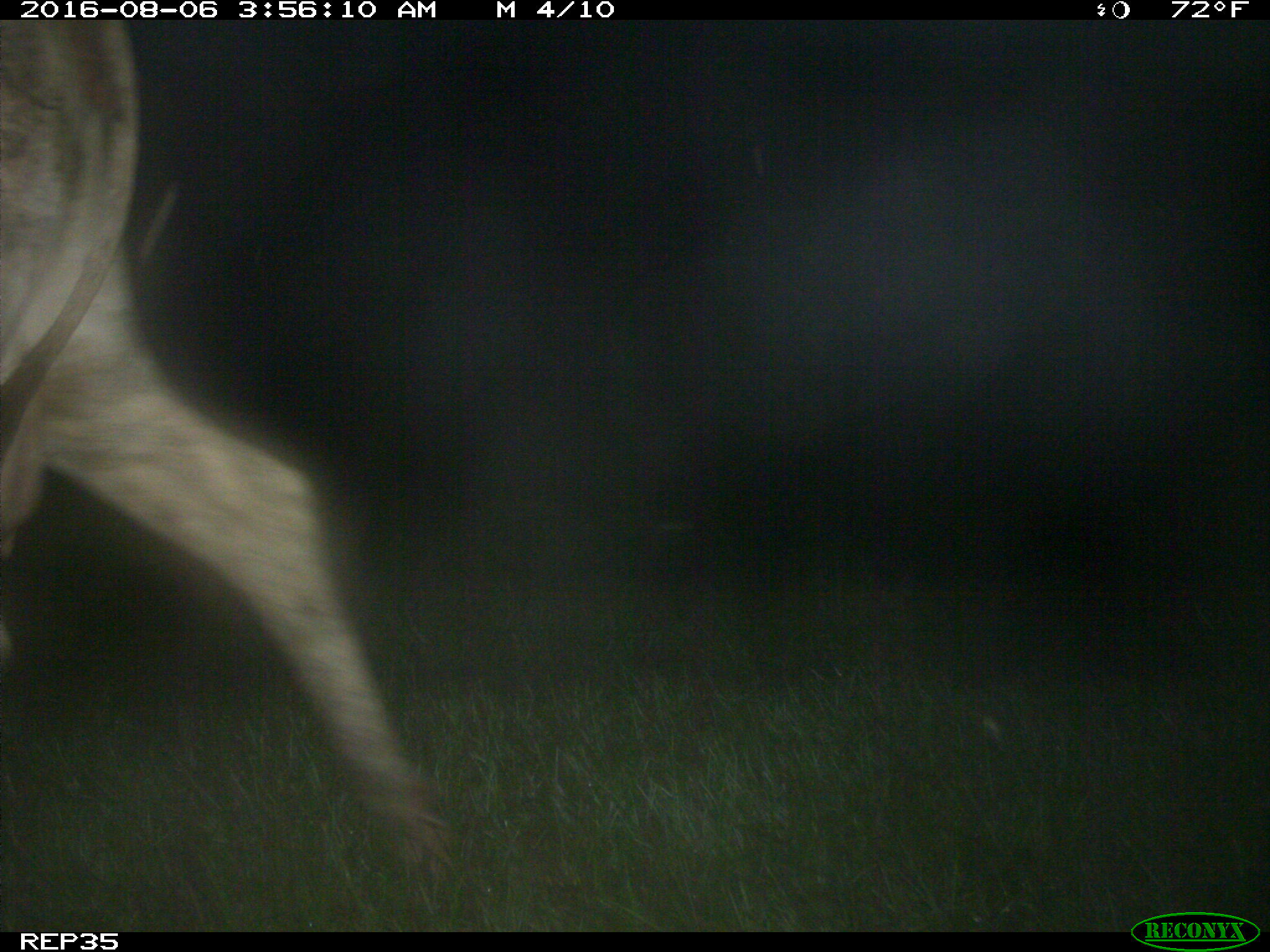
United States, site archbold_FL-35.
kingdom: Animalia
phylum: Chordata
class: Mammalia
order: Artiodactyla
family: Bovidae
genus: Bos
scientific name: Bos taurus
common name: domestic cow